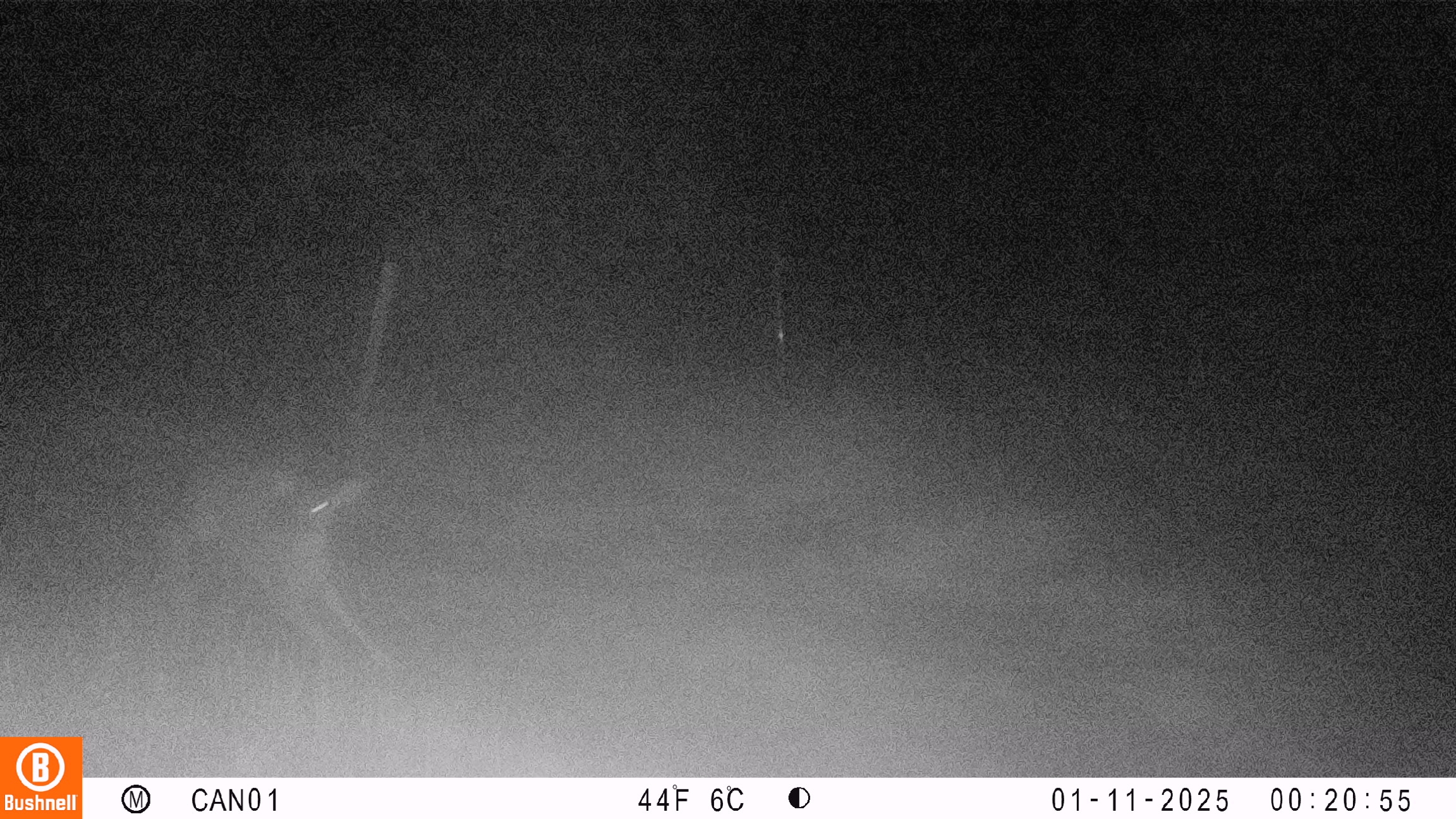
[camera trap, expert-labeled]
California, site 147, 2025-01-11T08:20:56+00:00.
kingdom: Animalia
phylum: Chordata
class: Mammalia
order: Artiodactyla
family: Cervidae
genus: Odocoileus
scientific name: Odocoileus hemionus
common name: mule deer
Mule deer (Odocoileus hemionus).